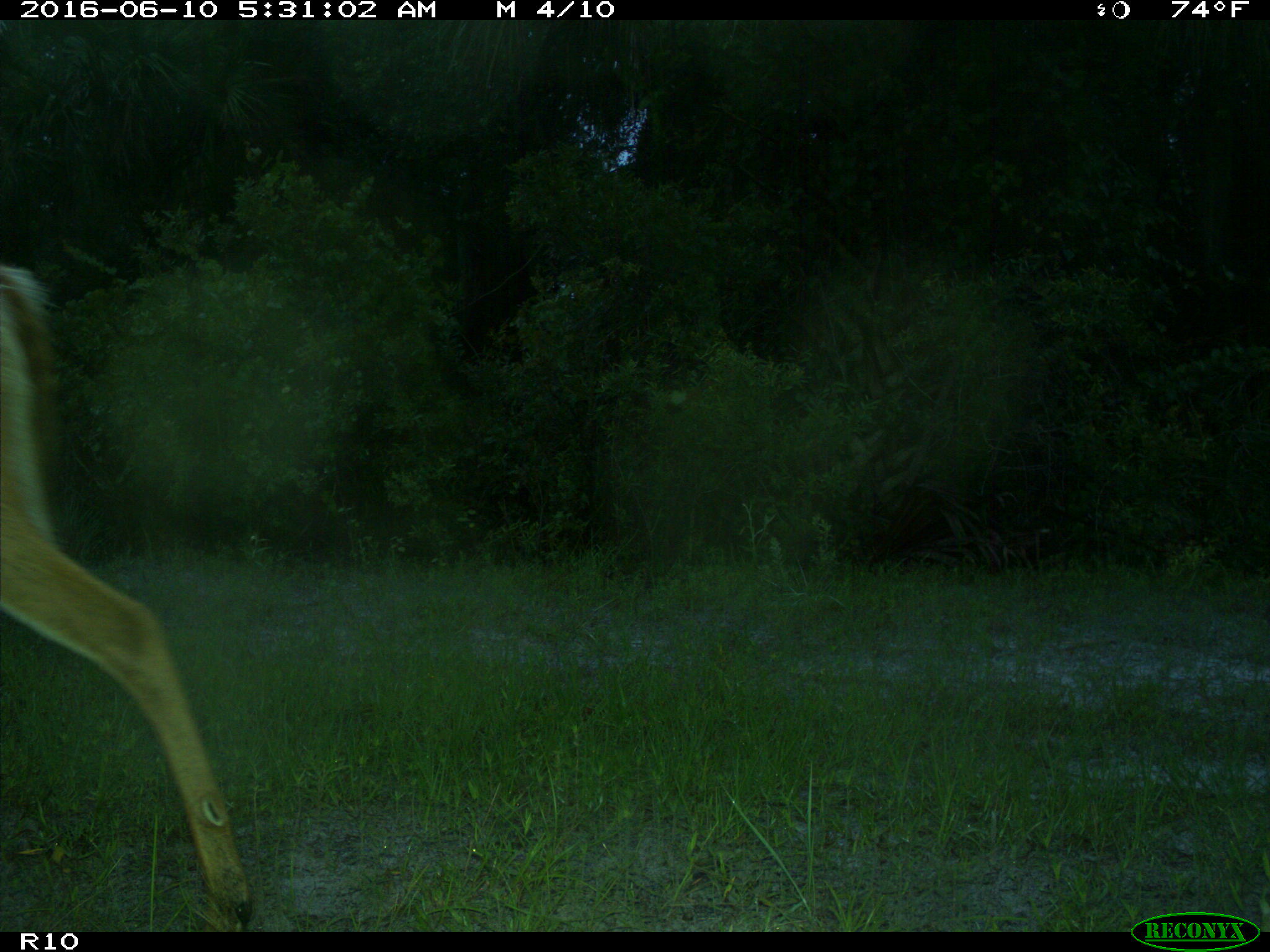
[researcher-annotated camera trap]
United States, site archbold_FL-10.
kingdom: Animalia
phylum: Chordata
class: Mammalia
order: Artiodactyla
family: Cervidae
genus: Odocoileus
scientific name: Odocoileus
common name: deer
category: unidentified deer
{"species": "unidentified deer (deer) (Odocoileus)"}